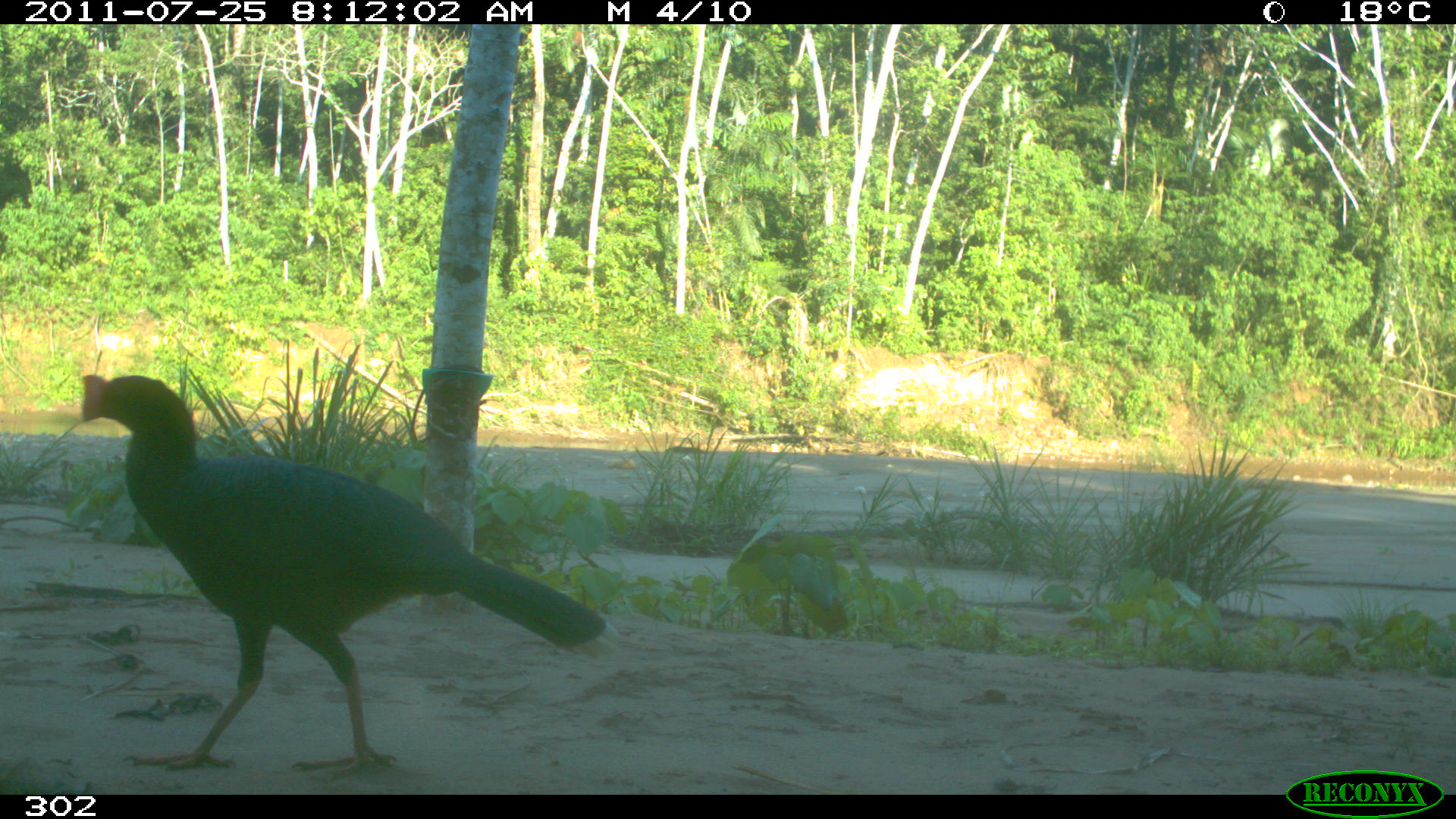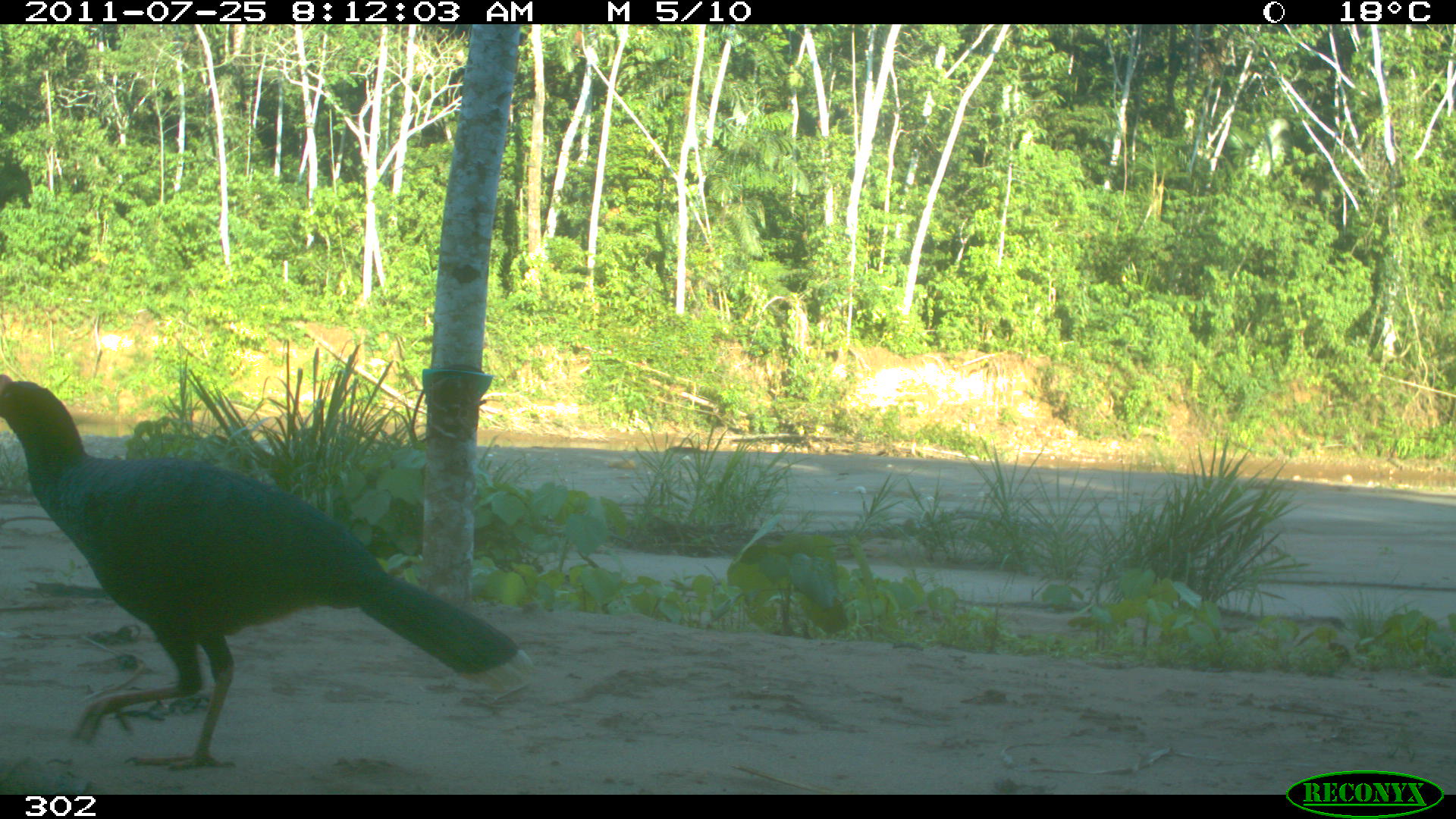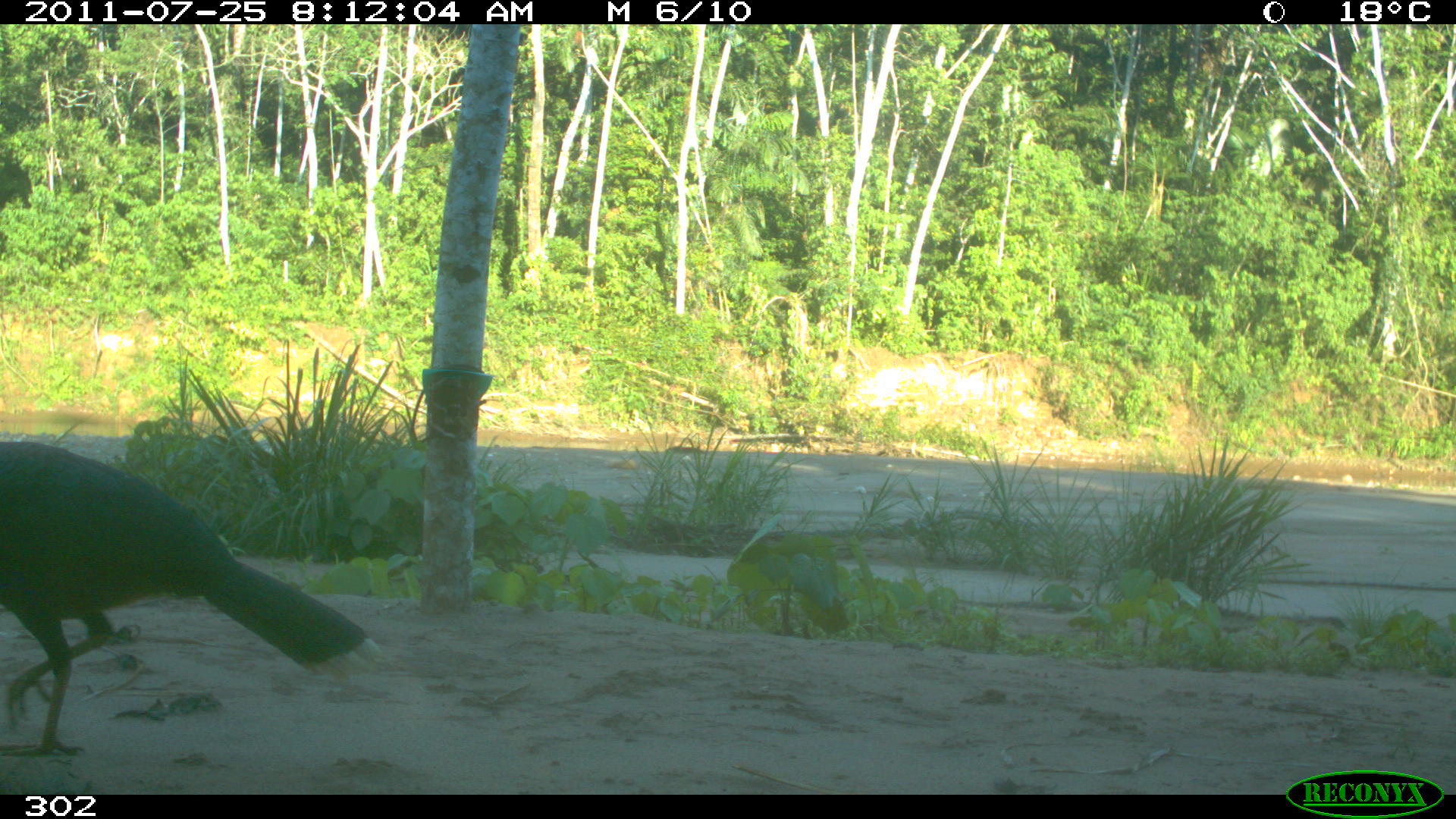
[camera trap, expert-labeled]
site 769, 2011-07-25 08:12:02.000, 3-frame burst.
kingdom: Animalia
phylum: Chordata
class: Aves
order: Galliformes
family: Cracidae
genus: Mitu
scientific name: Mitu tuberosum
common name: razor-billed curassow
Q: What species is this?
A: Mitu tuberosum (razor-billed curassow).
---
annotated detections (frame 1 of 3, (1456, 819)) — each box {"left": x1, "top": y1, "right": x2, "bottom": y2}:
mitu tuberosum: {"left": 75, "top": 370, "right": 610, "bottom": 772}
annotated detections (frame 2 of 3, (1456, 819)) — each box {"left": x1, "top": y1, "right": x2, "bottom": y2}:
mitu tuberosum: {"left": 0, "top": 374, "right": 537, "bottom": 772}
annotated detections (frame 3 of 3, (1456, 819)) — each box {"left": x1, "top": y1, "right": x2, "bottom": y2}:
mitu tuberosum: {"left": 0, "top": 437, "right": 384, "bottom": 757}